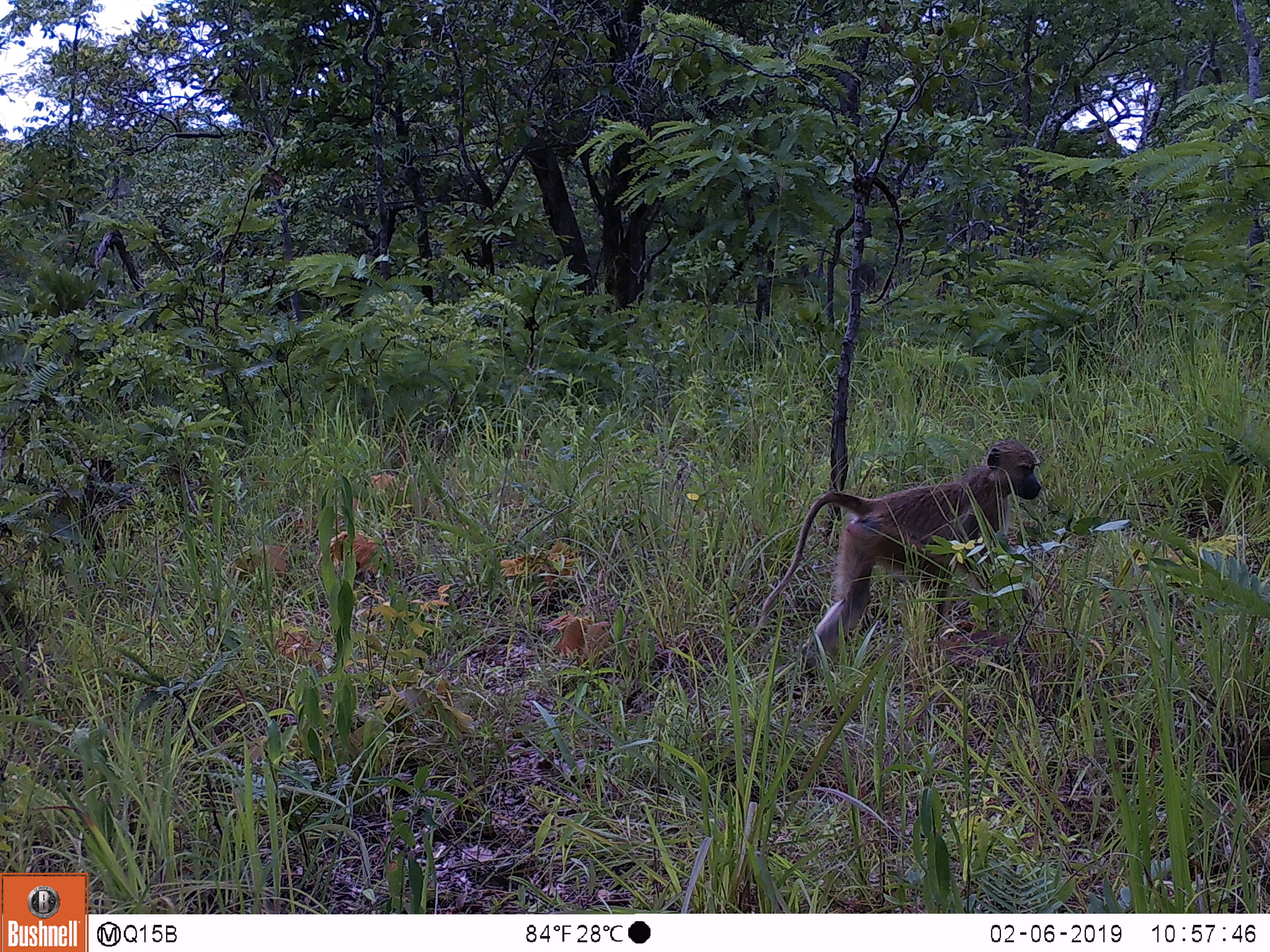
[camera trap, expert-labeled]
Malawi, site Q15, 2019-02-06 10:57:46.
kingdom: Animalia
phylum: Chordata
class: Mammalia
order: Primates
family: Cercopithecidae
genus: Papio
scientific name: Papio cynocephalus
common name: yellow baboon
Yellow baboon (Papio cynocephalus), count 1.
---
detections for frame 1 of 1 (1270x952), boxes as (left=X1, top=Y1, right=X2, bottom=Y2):
yellow baboon: (left=750, top=427, right=1047, bottom=684)